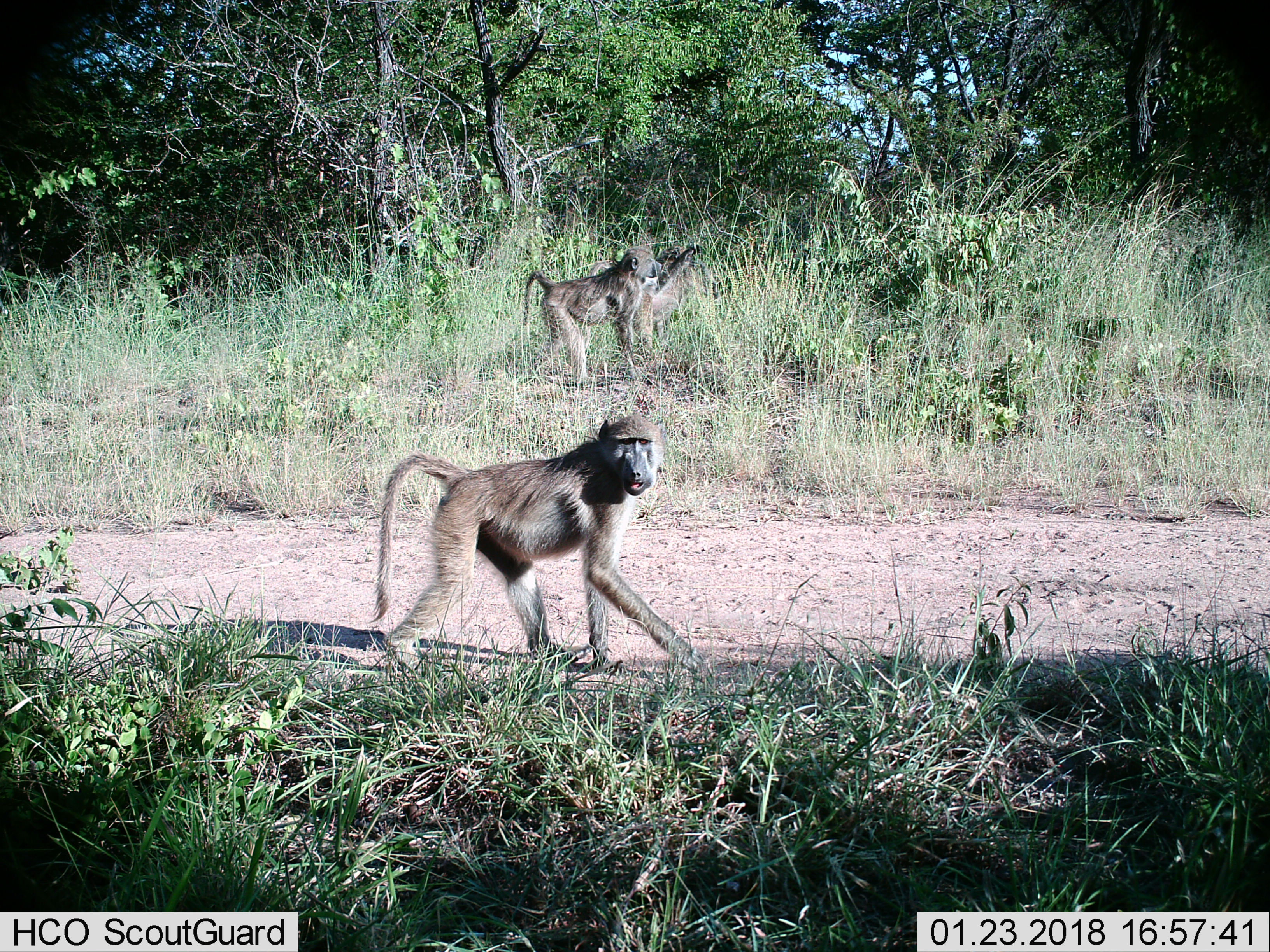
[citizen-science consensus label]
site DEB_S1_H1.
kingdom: Animalia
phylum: Chordata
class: Mammalia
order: Primates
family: Cercopithecidae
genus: Papio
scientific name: Papio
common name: baboon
Baboon (Papio), count 3. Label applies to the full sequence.